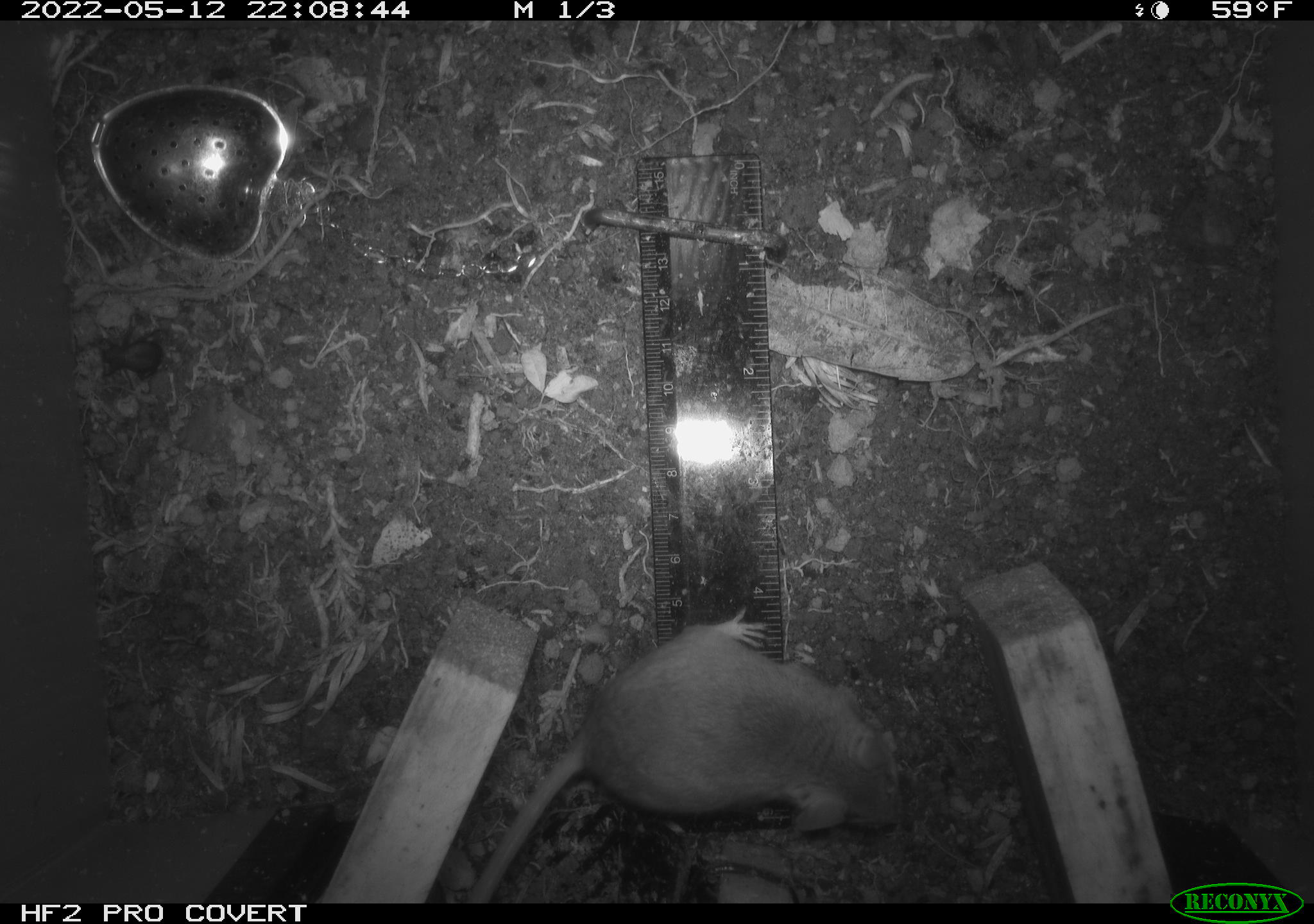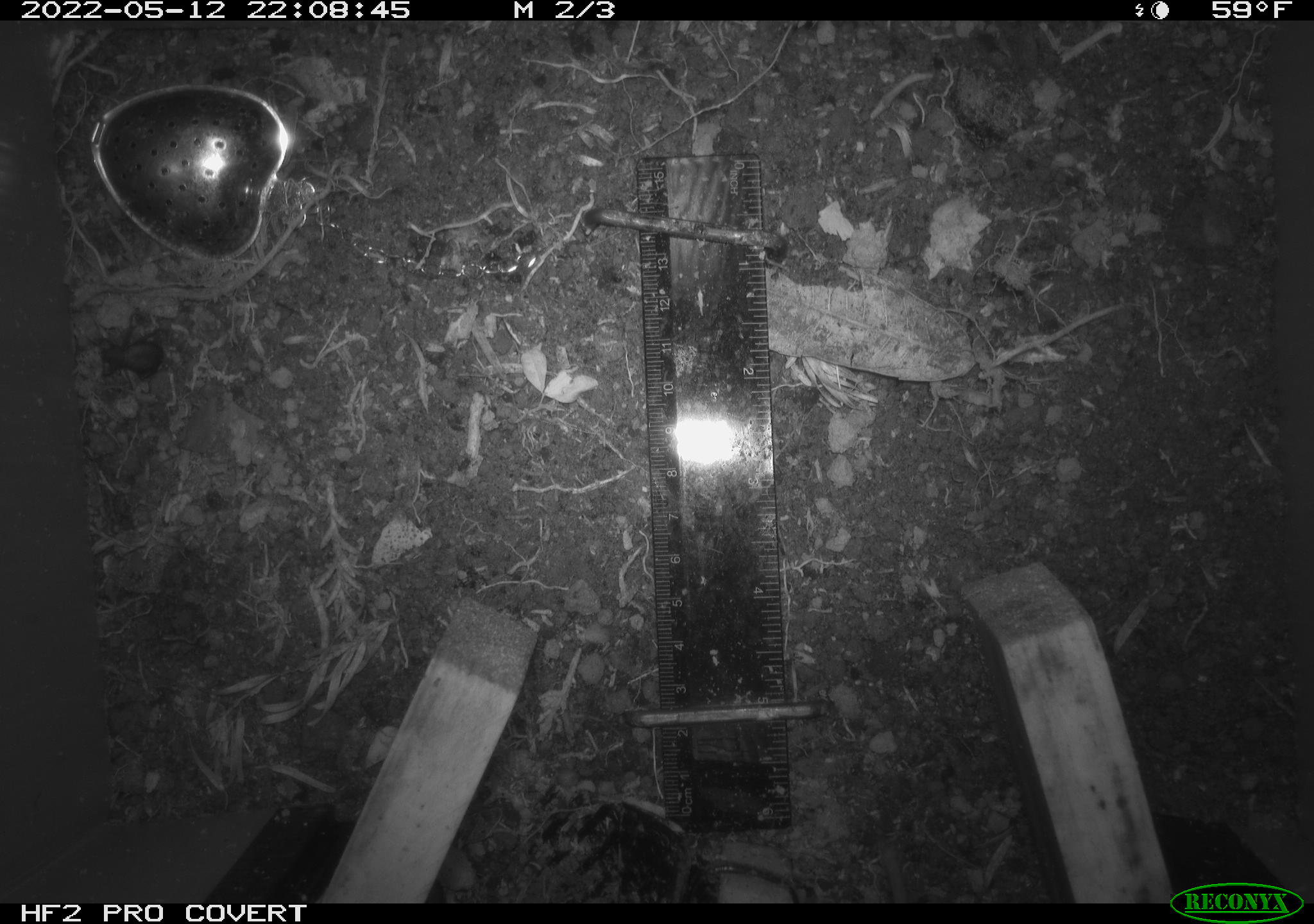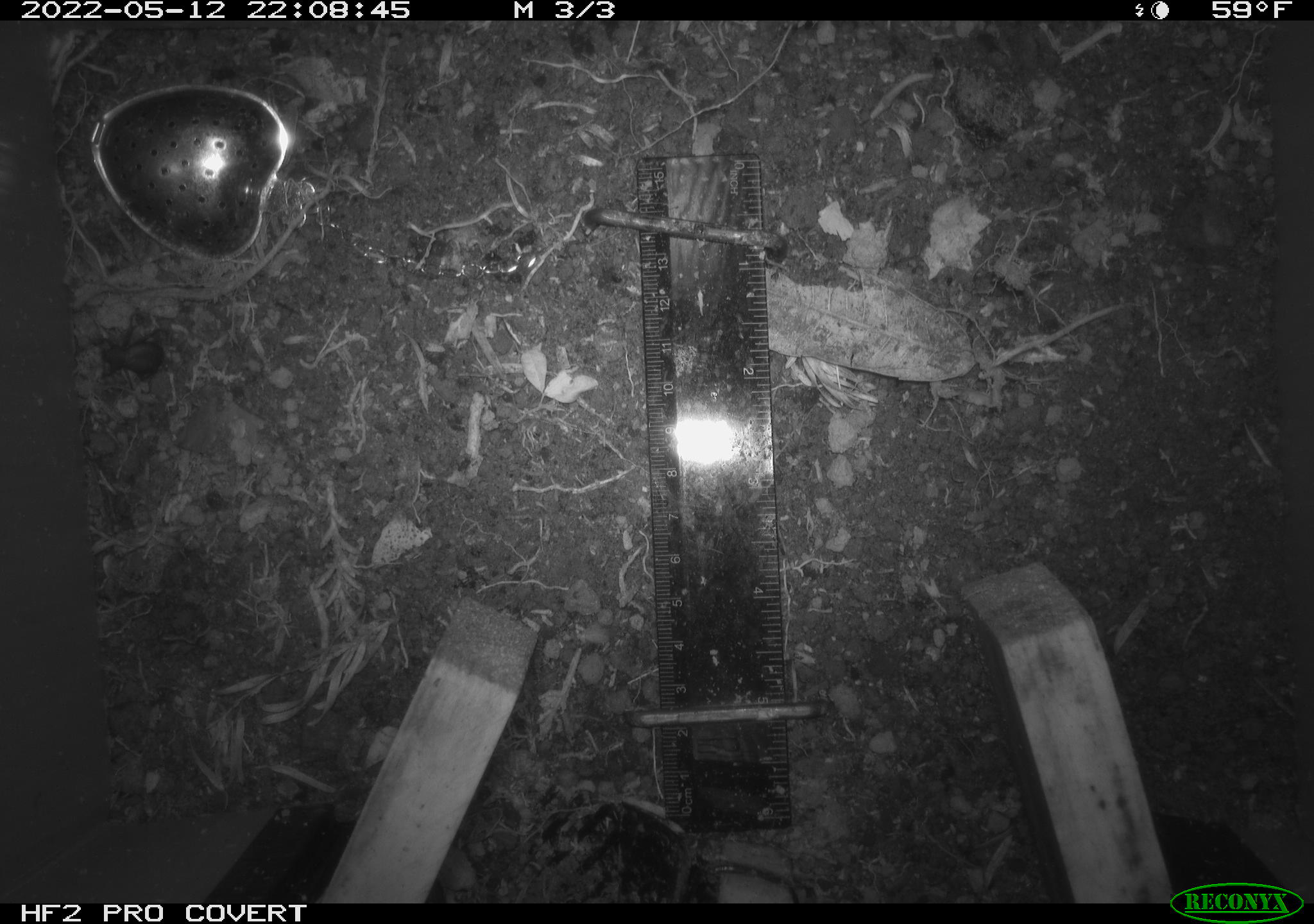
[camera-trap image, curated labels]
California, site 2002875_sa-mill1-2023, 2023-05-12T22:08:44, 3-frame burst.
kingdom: Animalia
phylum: Chordata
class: Mammalia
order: Rodentia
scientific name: Rodentia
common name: mouse species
Mouse species (Rodentia).